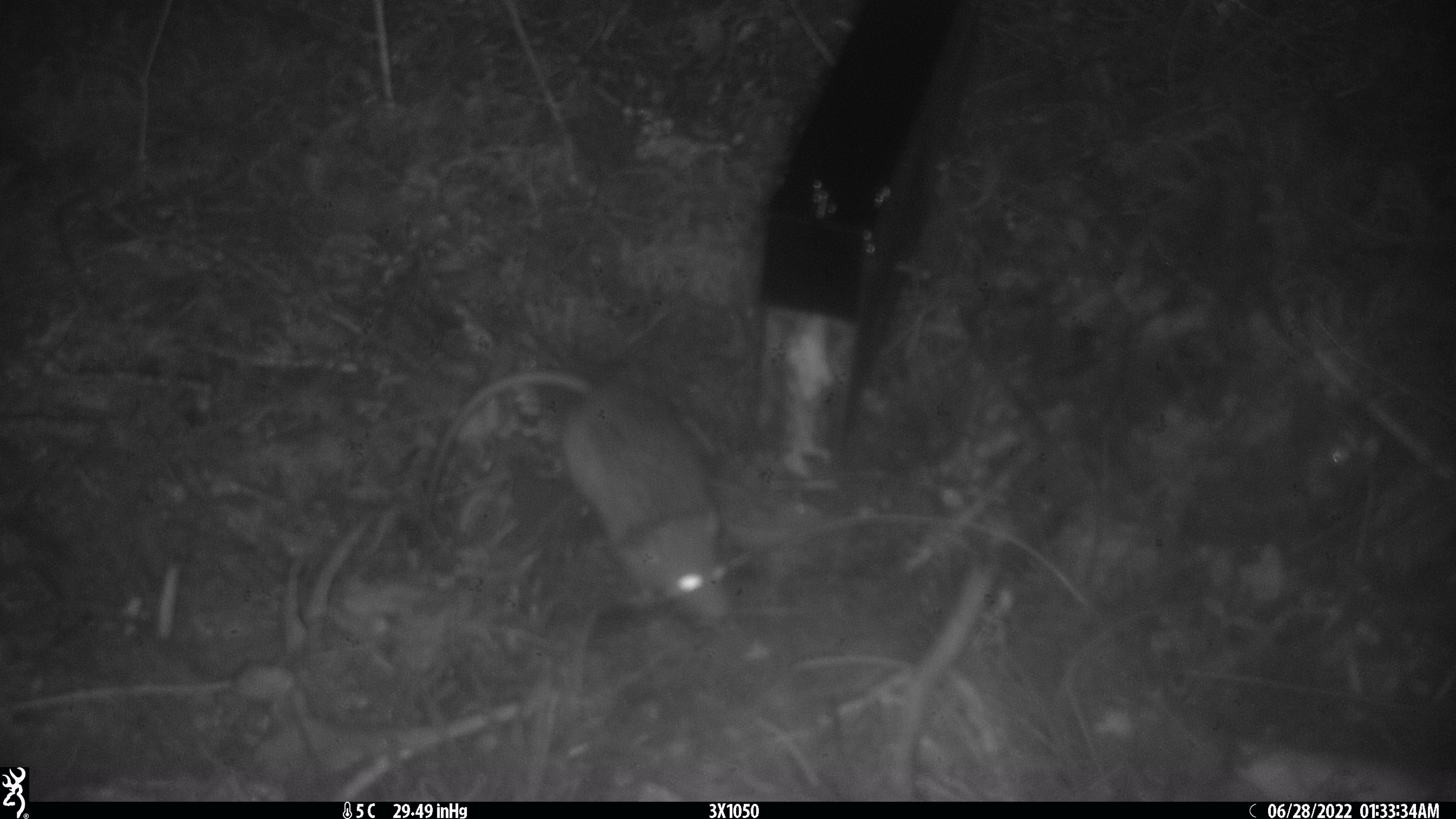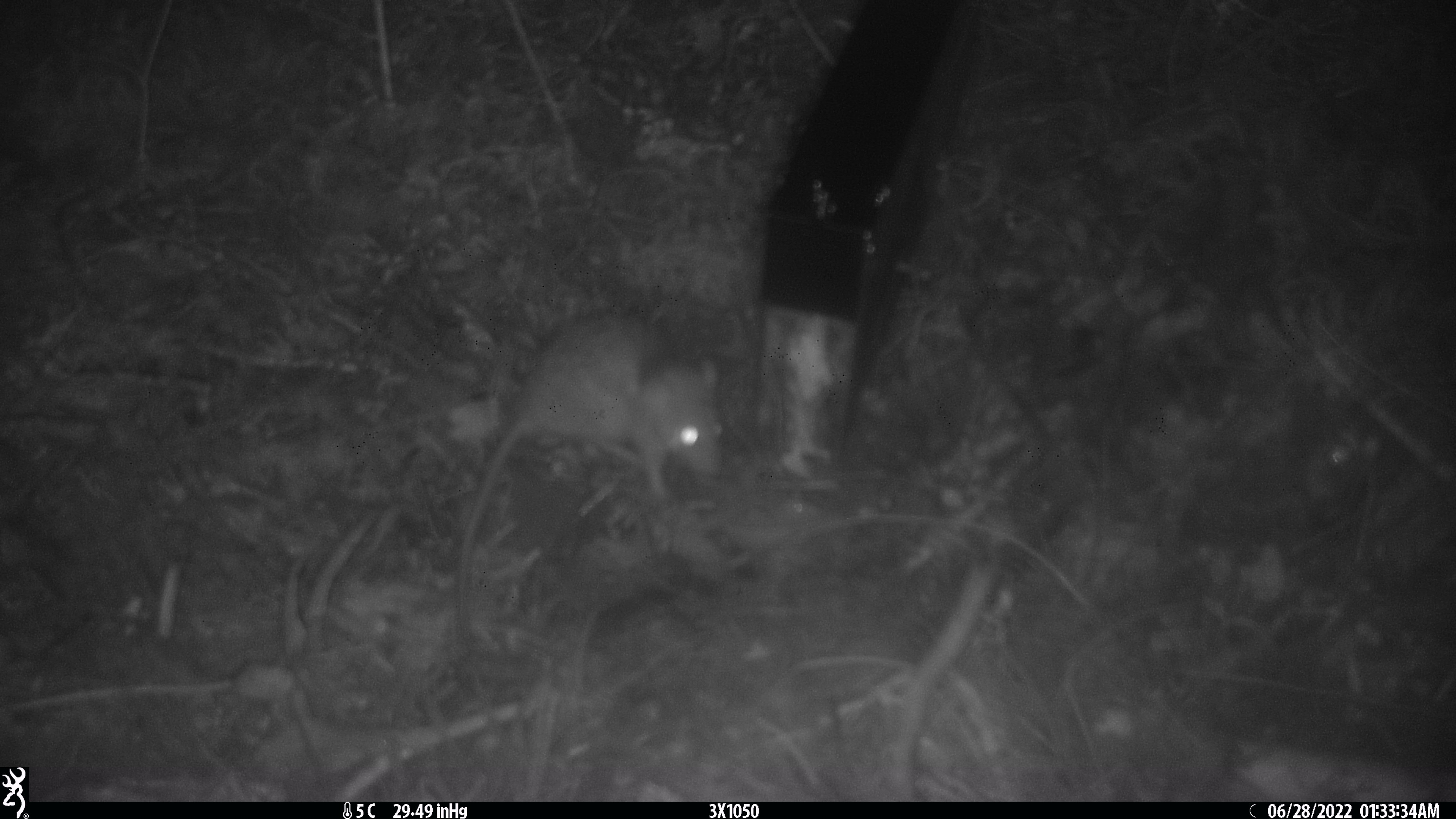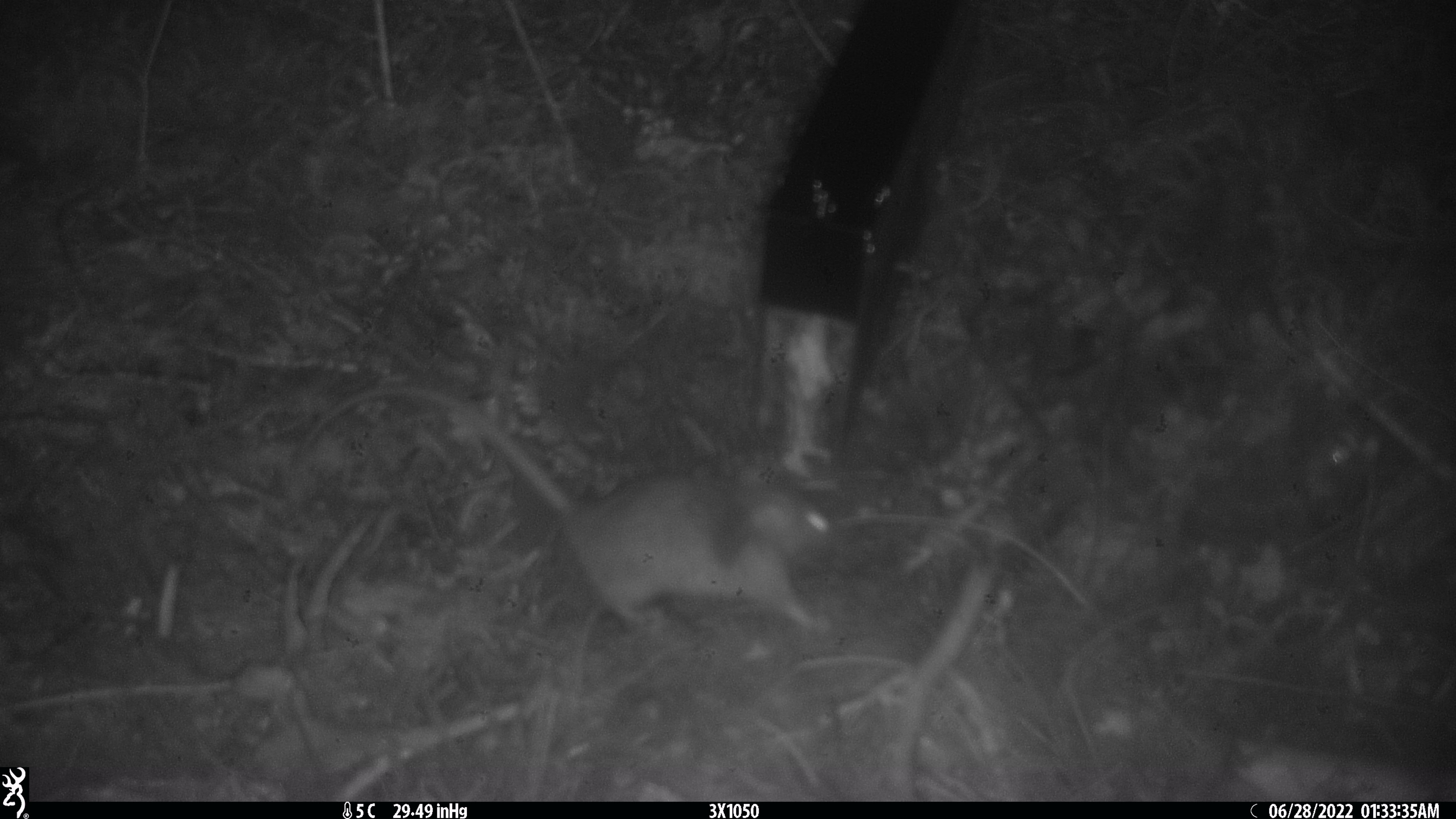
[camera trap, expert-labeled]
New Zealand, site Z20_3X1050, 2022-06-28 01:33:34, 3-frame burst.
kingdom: Animalia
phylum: Chordata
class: Mammalia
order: Rodentia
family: Muridae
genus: Rattus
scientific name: Rattus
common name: rat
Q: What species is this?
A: Rat (Rattus).